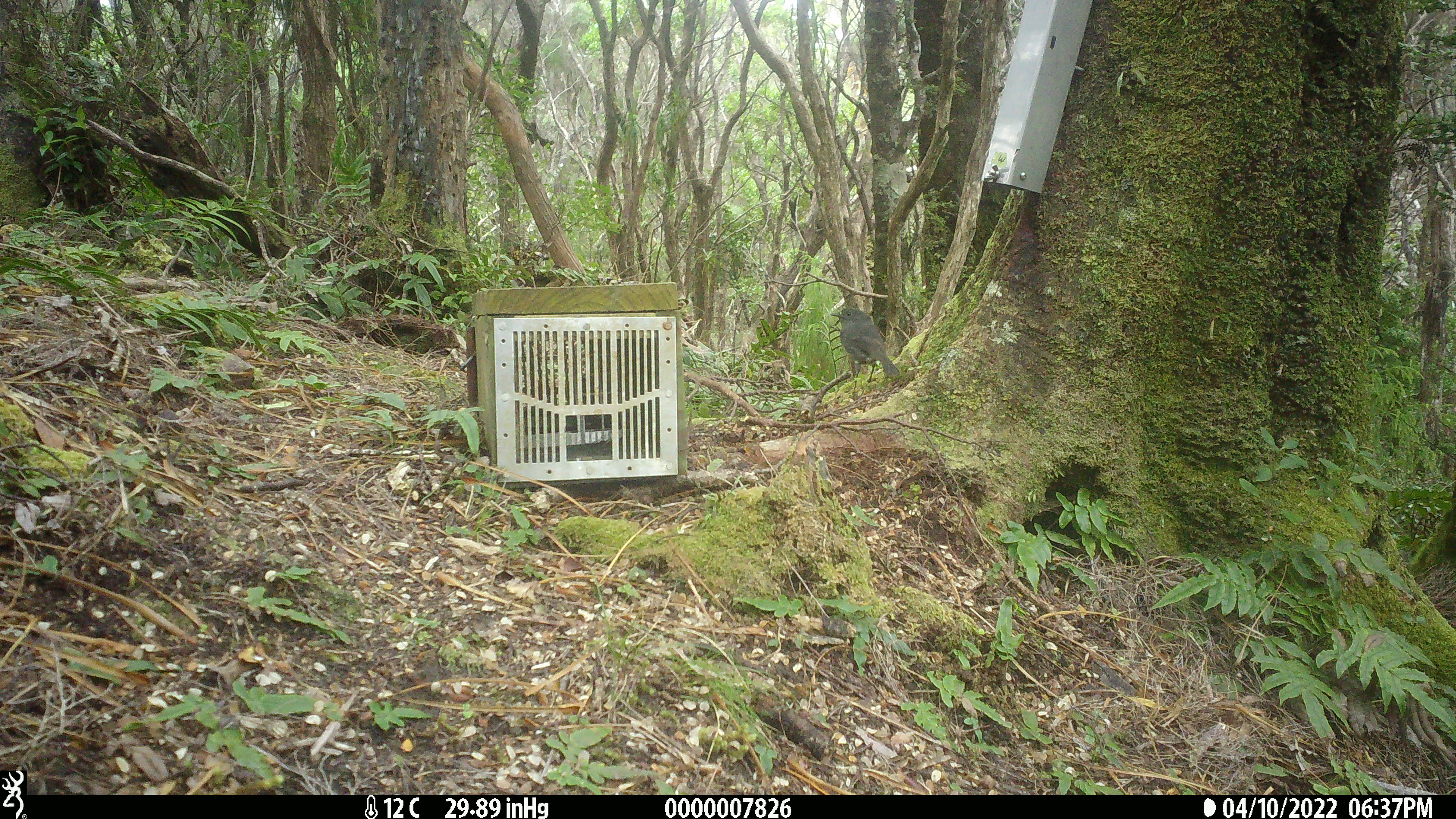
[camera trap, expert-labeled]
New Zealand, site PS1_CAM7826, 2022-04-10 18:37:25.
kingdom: Animalia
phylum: Chordata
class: Aves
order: Passeriformes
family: Petroicidae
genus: Petroica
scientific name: Petroica australis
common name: new zealand robin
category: robin